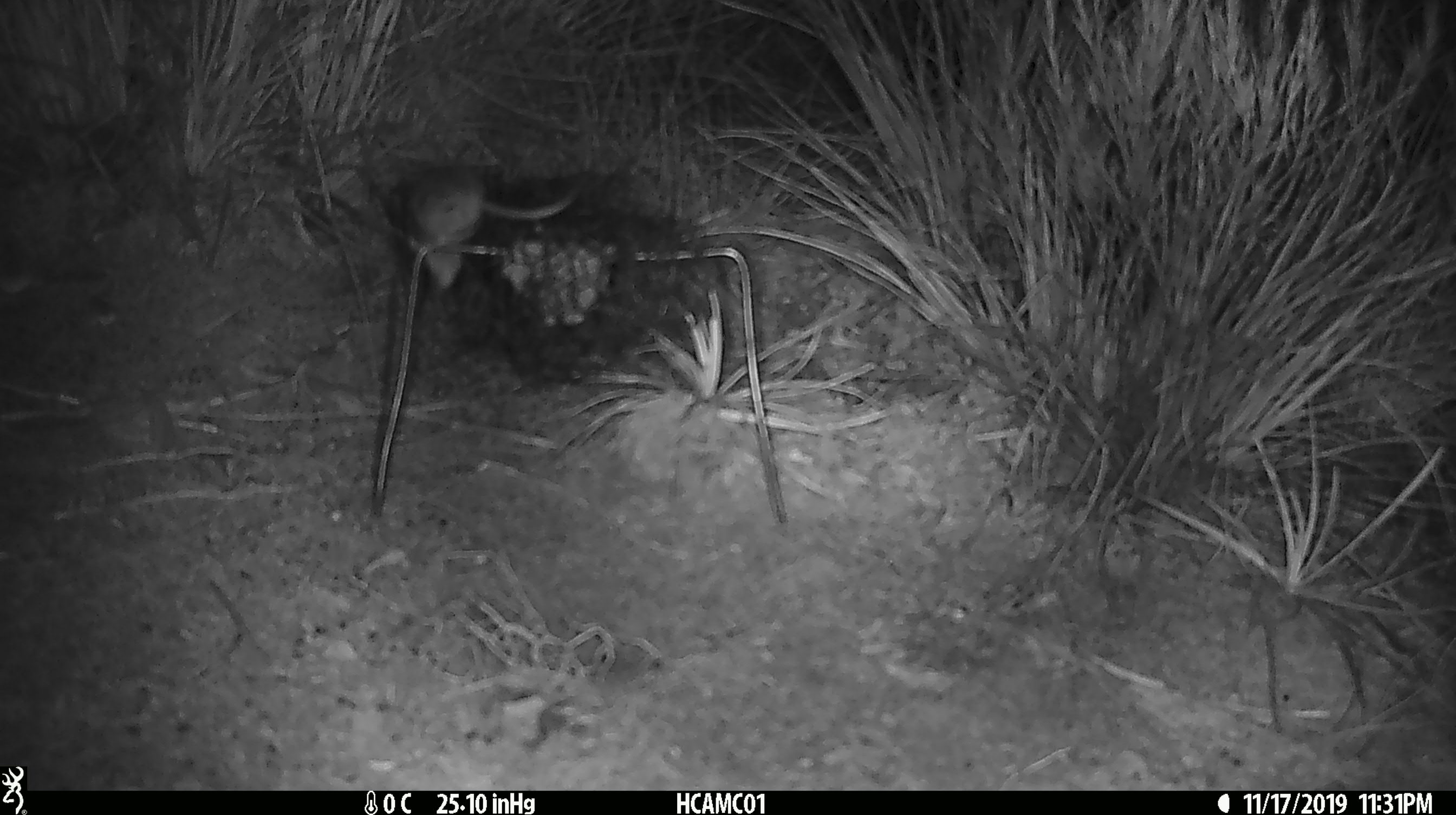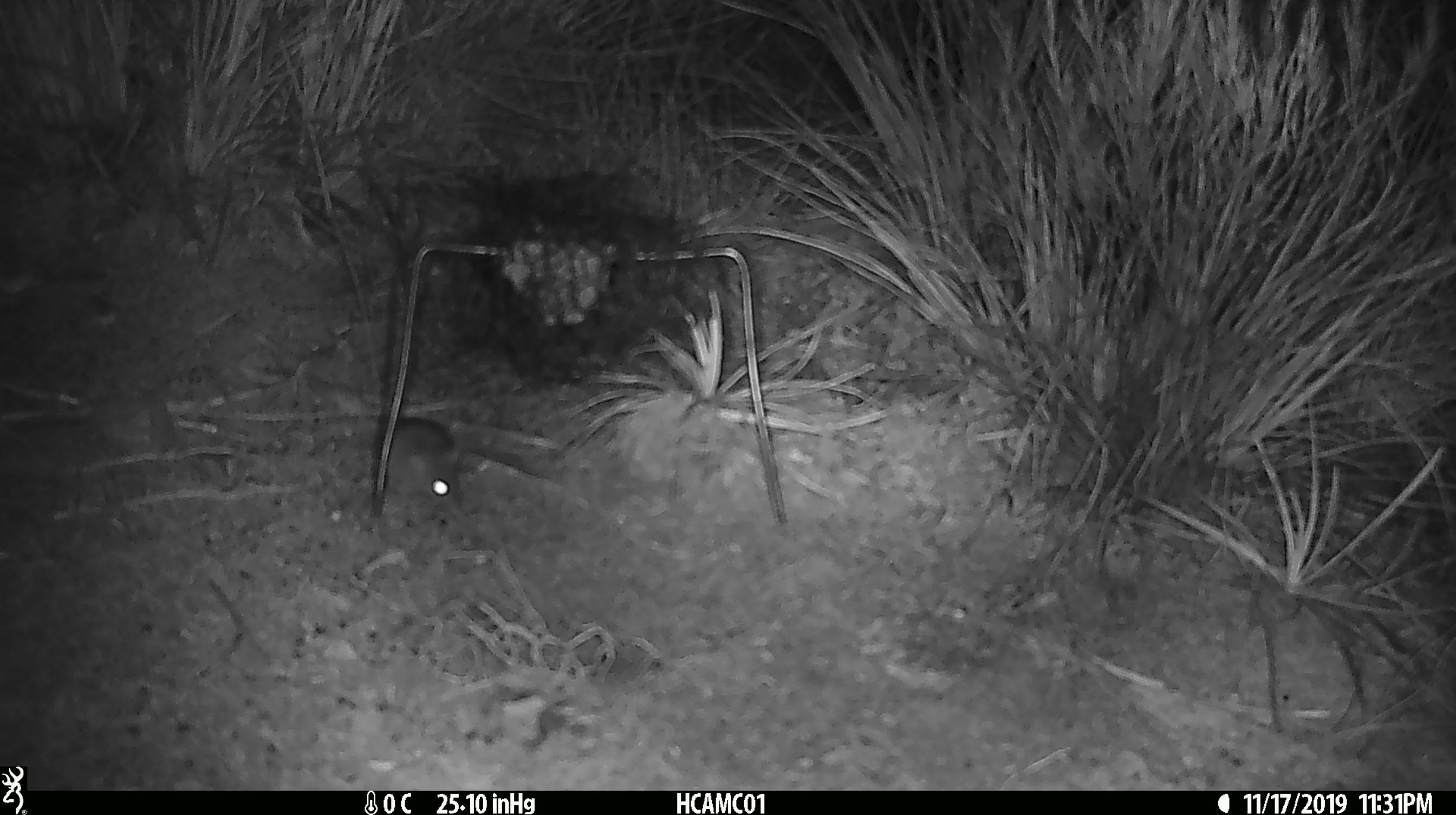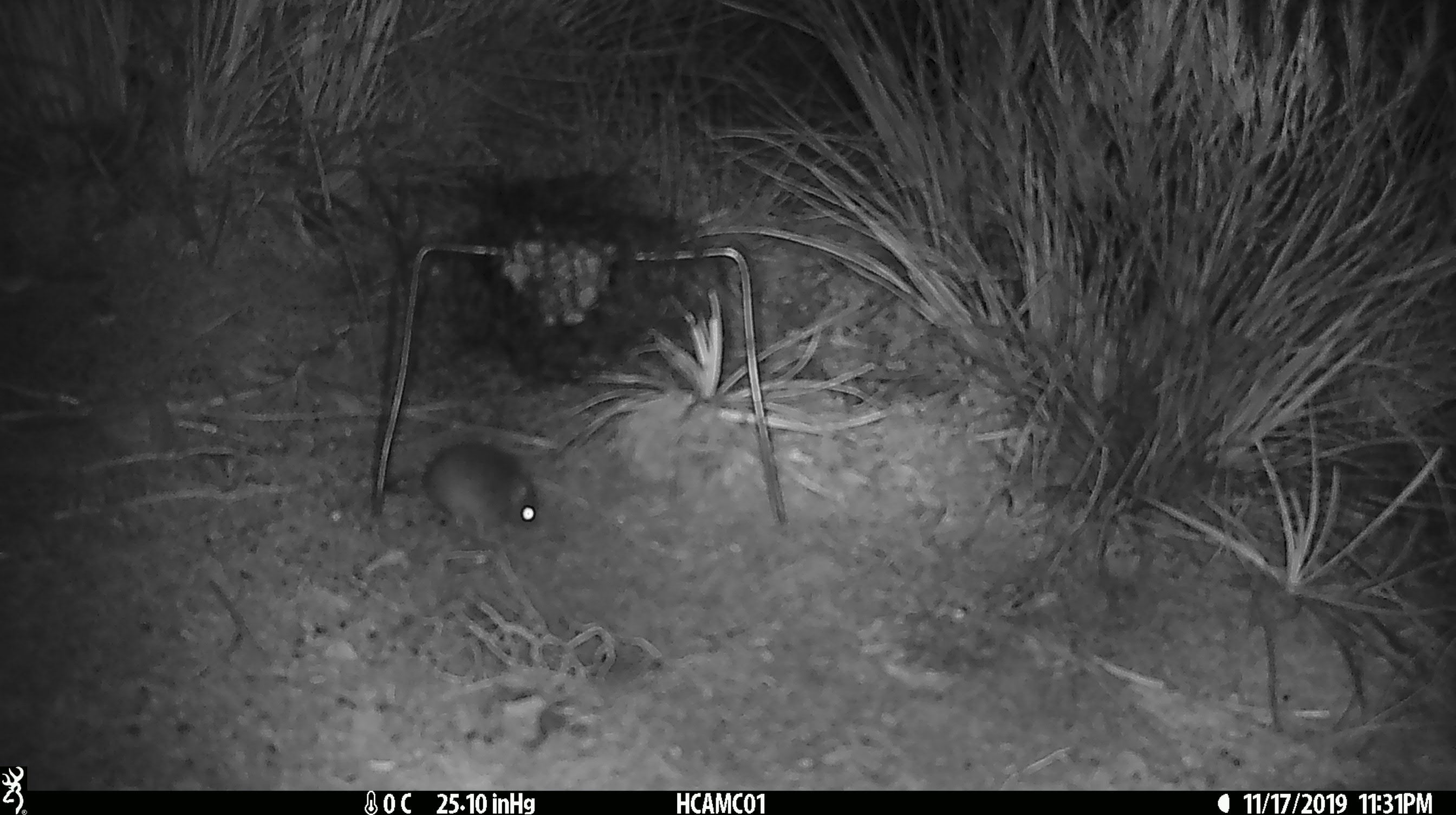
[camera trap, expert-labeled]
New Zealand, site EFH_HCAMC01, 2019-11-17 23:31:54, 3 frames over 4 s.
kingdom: Animalia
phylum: Chordata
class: Mammalia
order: Rodentia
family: Muridae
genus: Mus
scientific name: Mus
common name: mouse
Mouse (Mus).